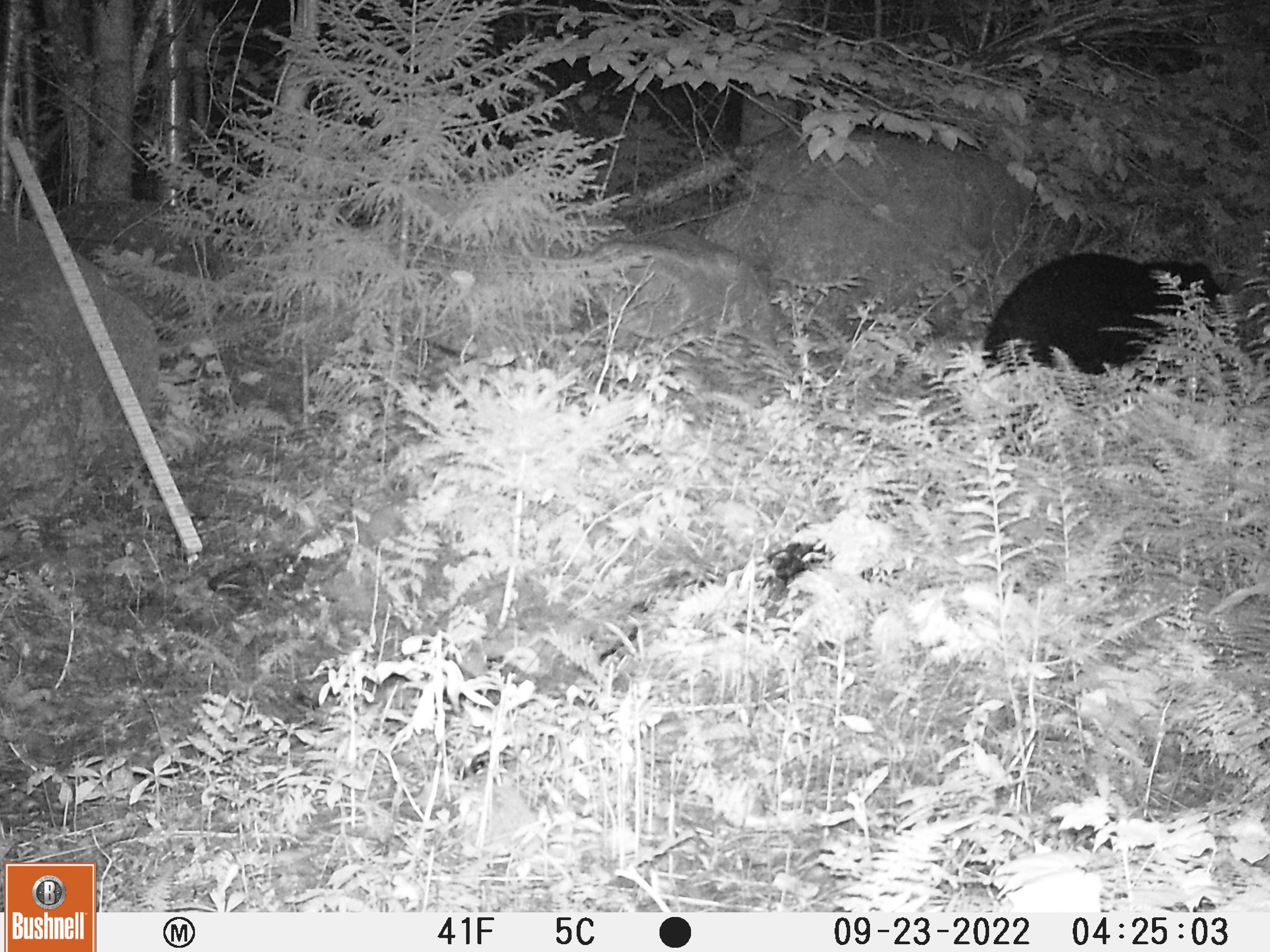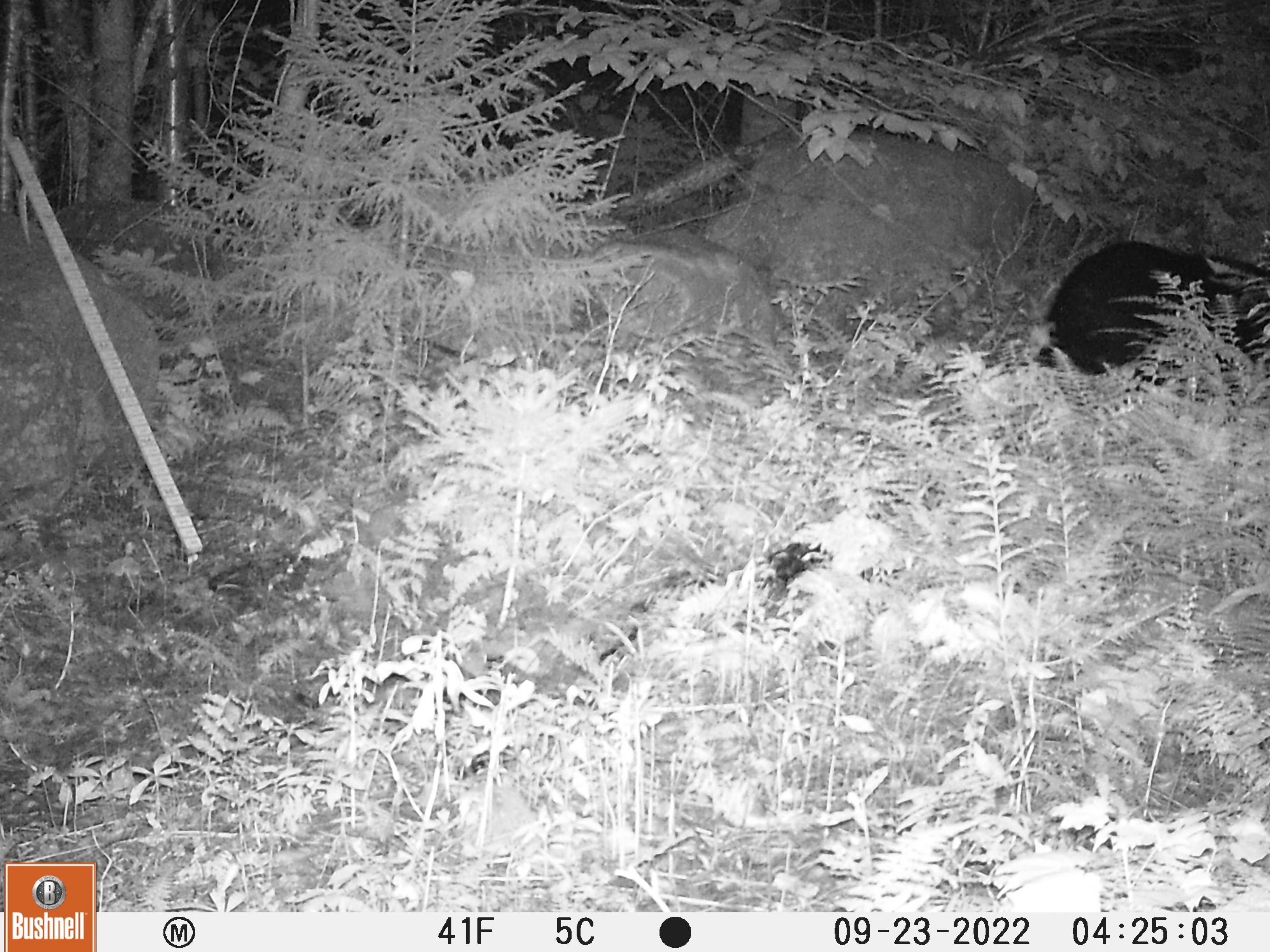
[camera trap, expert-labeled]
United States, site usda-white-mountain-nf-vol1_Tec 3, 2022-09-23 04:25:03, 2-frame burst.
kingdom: Animalia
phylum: Chordata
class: Mammalia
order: Carnivora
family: Ursidae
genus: Ursus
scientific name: Ursus americanus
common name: black bear